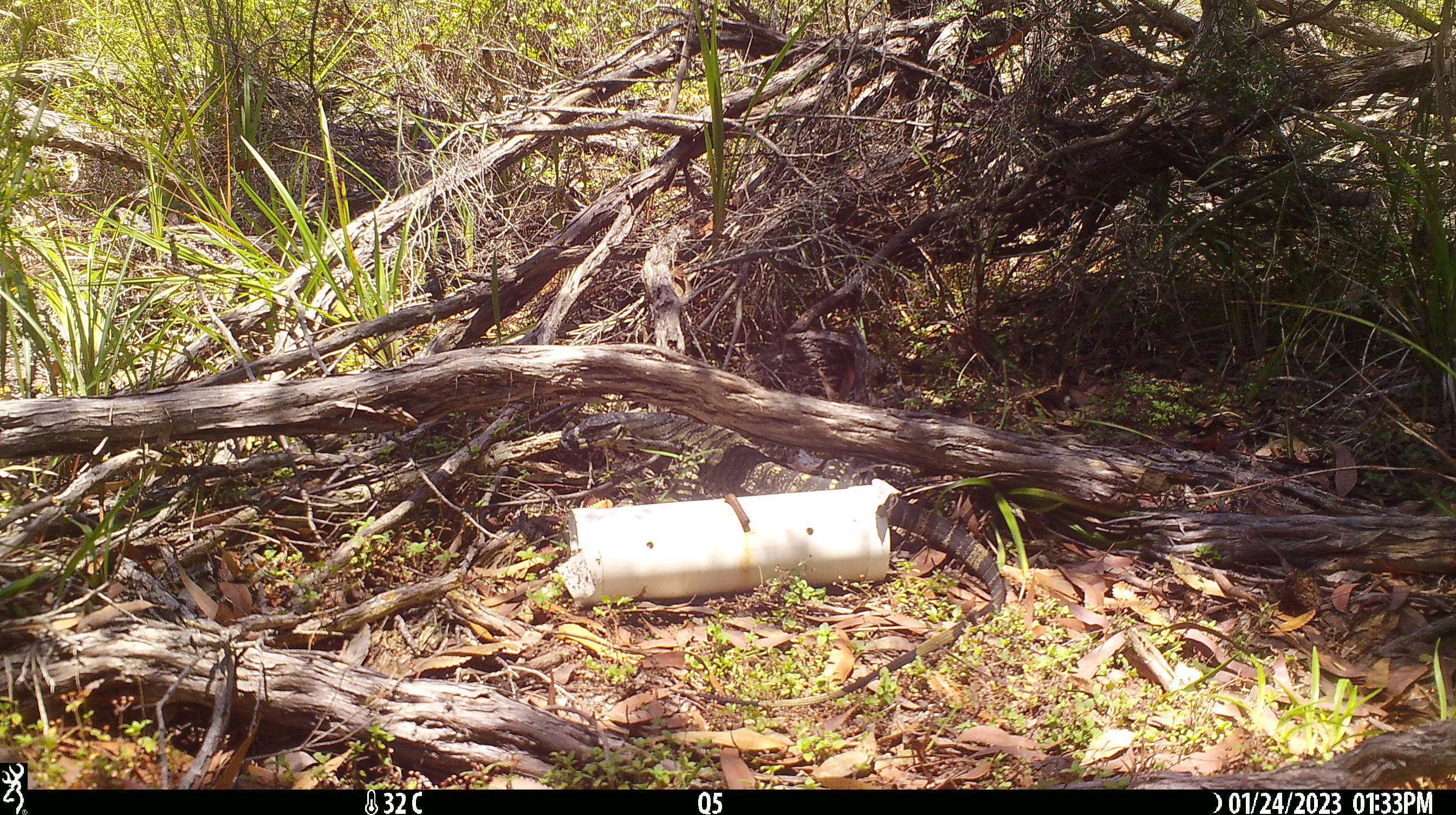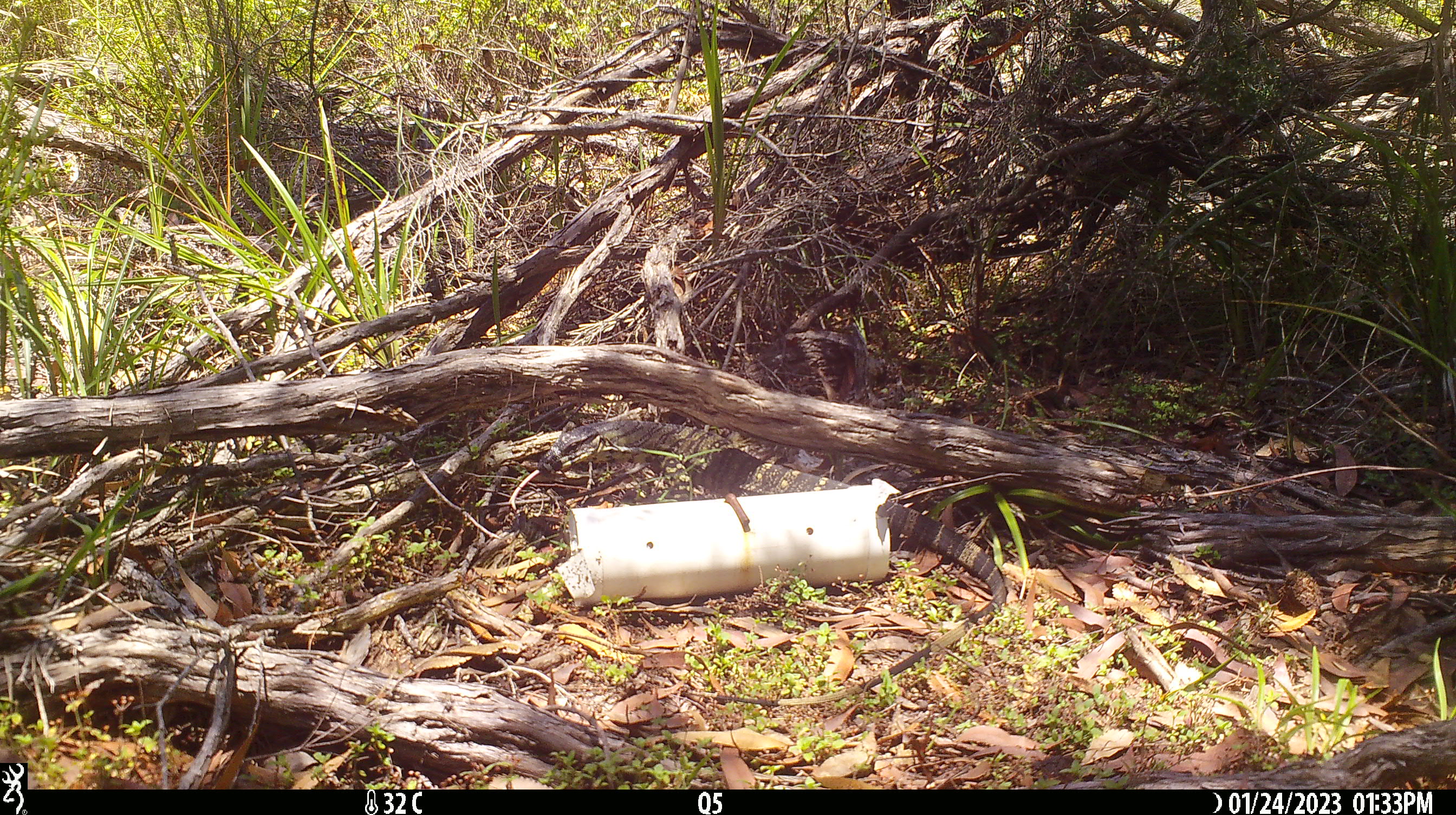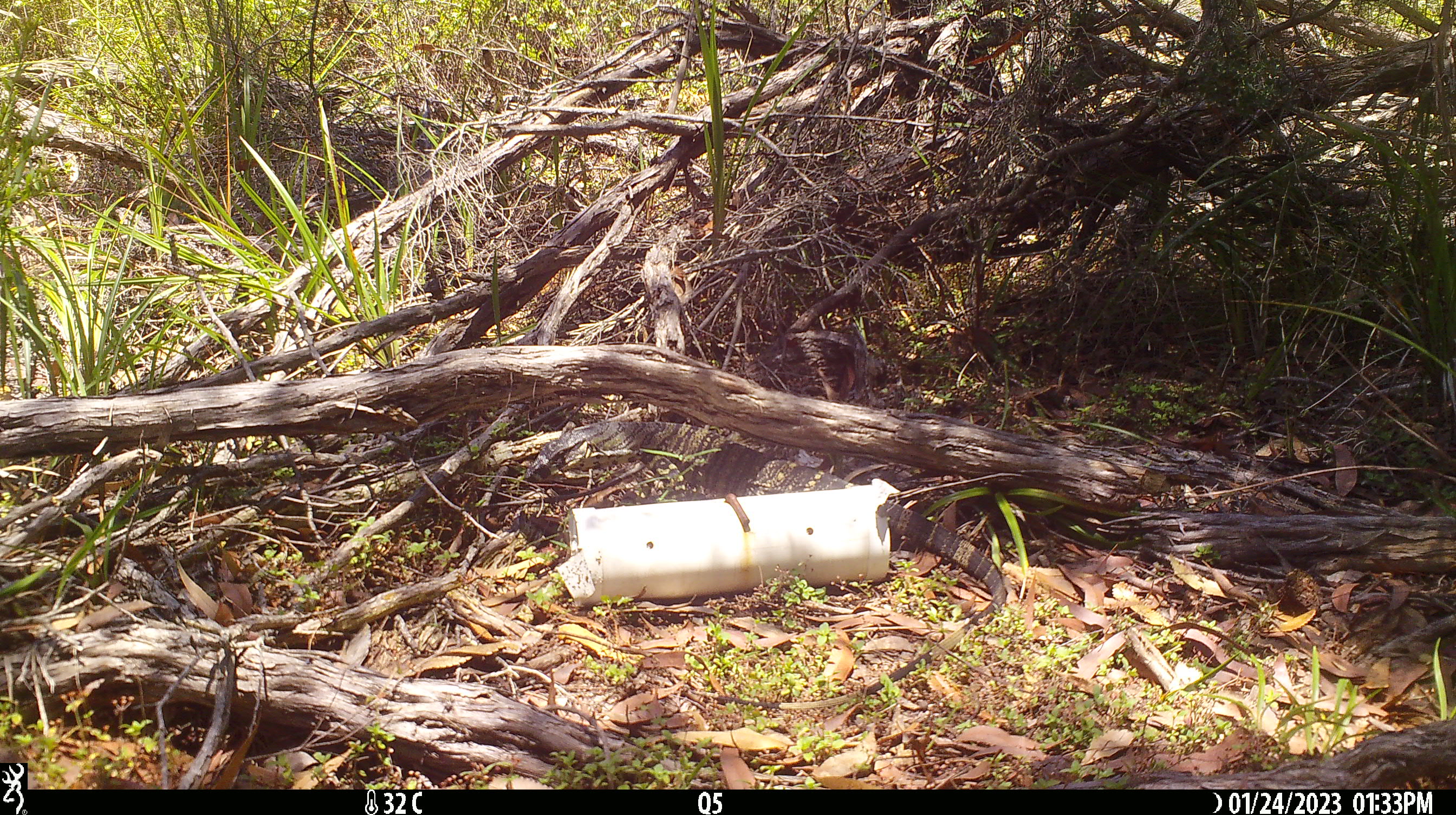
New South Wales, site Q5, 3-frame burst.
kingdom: Animalia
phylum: Chordata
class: Reptilia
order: Squamata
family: Varanidae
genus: Varanus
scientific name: Varanus varius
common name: lace monitor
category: goanna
Goanna (lace monitor) (Varanus varius).